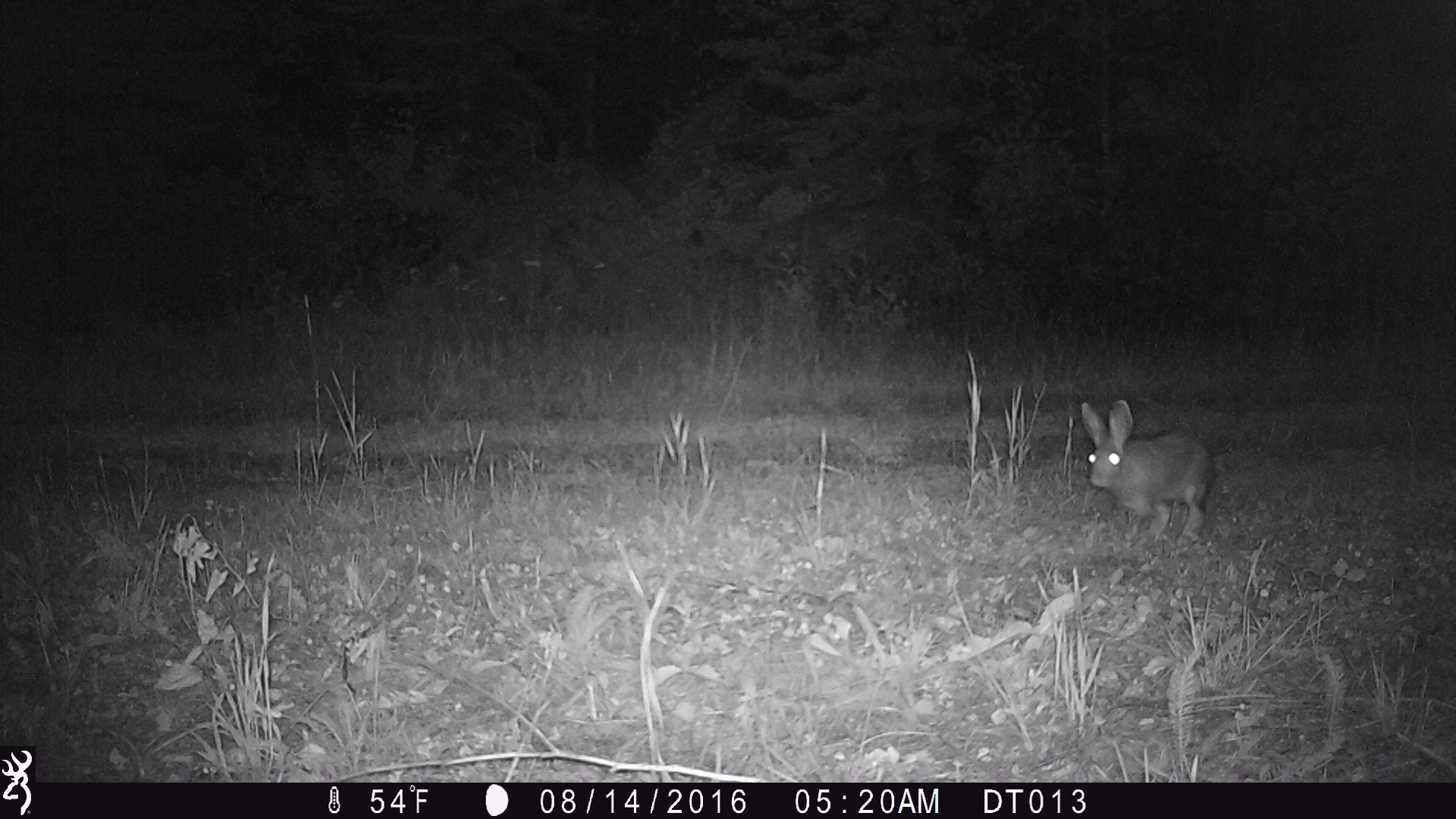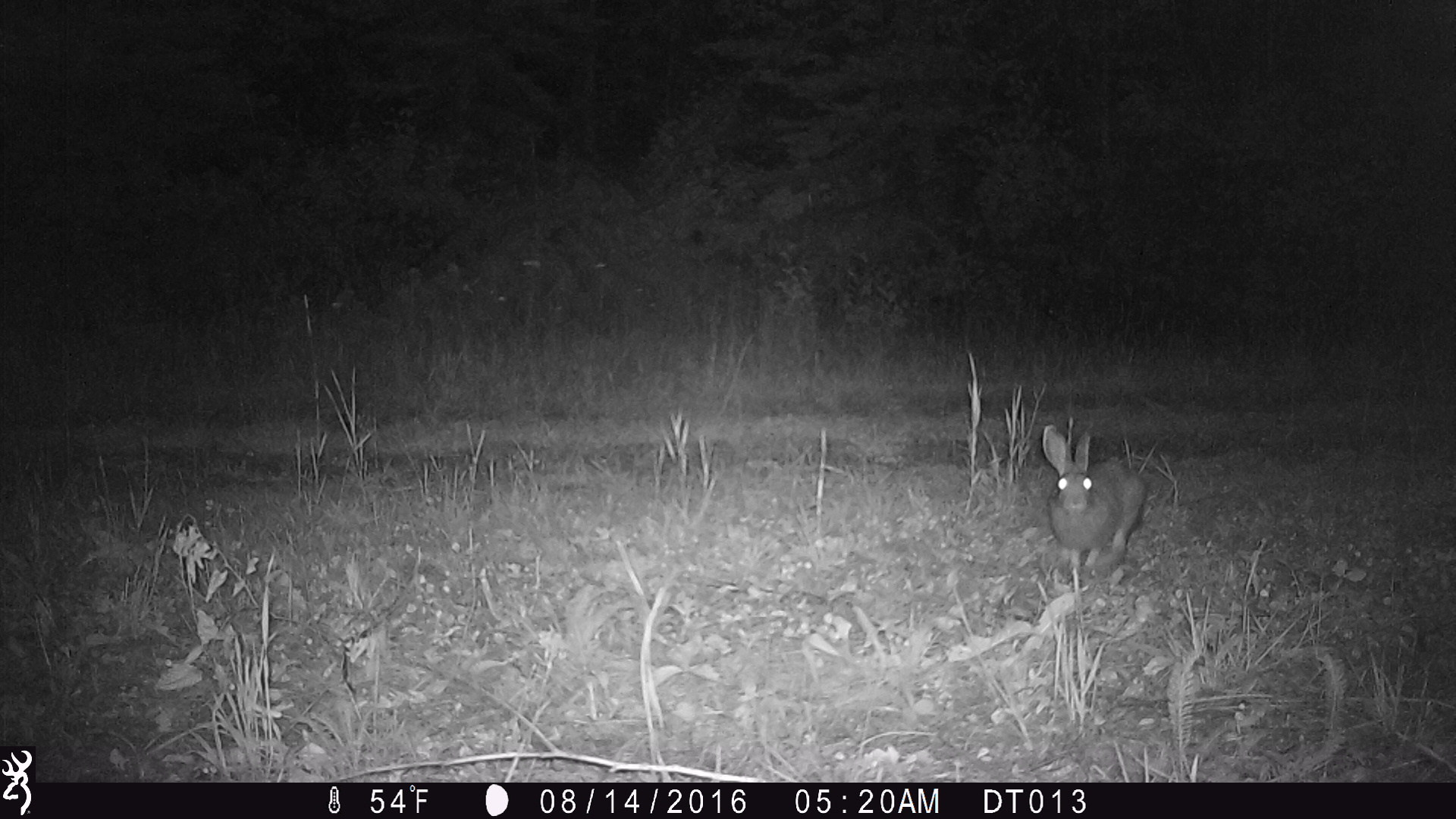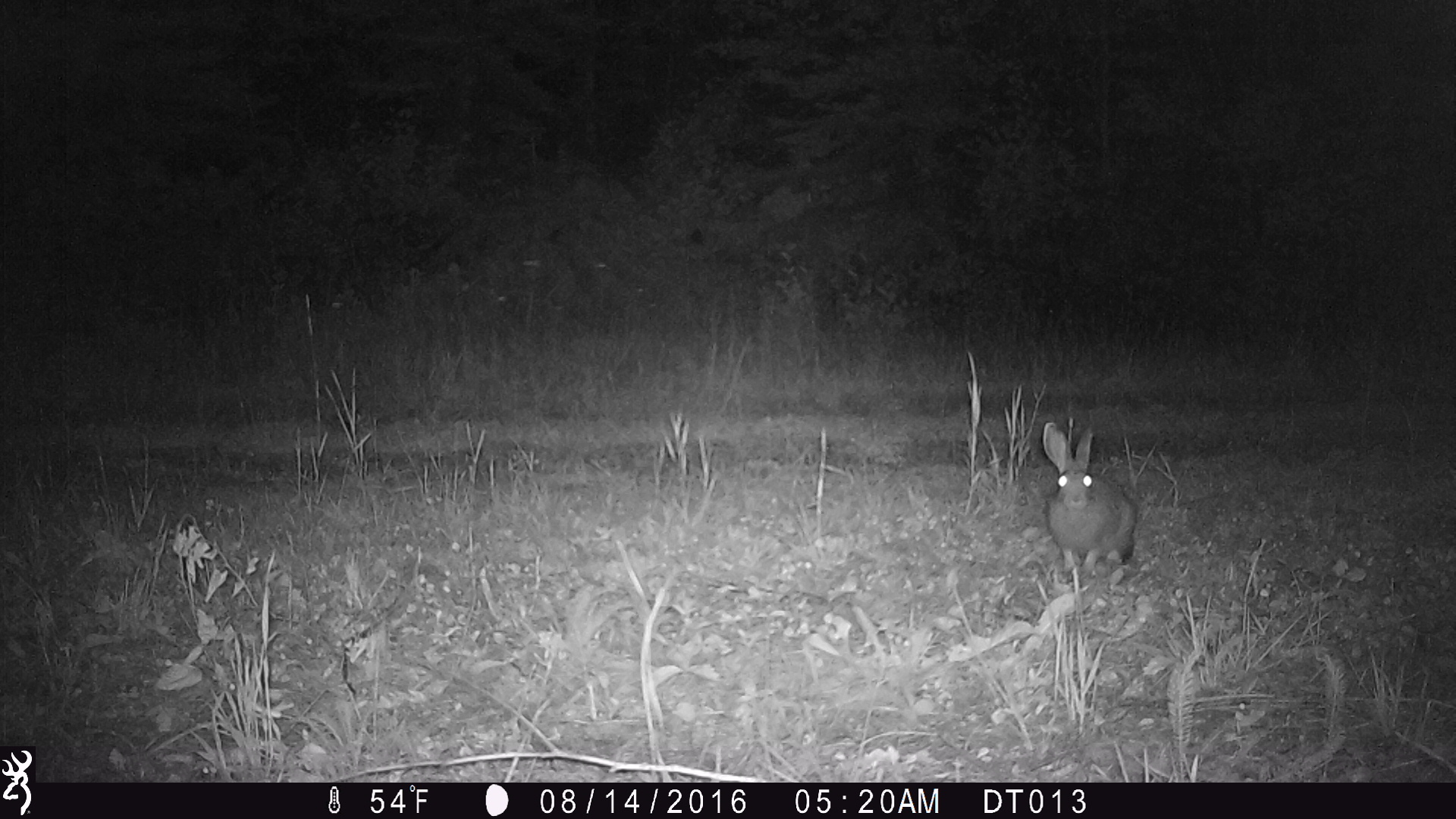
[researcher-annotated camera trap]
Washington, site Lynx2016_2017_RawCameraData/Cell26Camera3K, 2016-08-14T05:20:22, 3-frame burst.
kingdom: Animalia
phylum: Chordata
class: Mammalia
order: Lagomorpha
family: Leporidae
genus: Lepus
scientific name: Lepus americanus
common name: snowshoe hare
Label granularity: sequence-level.